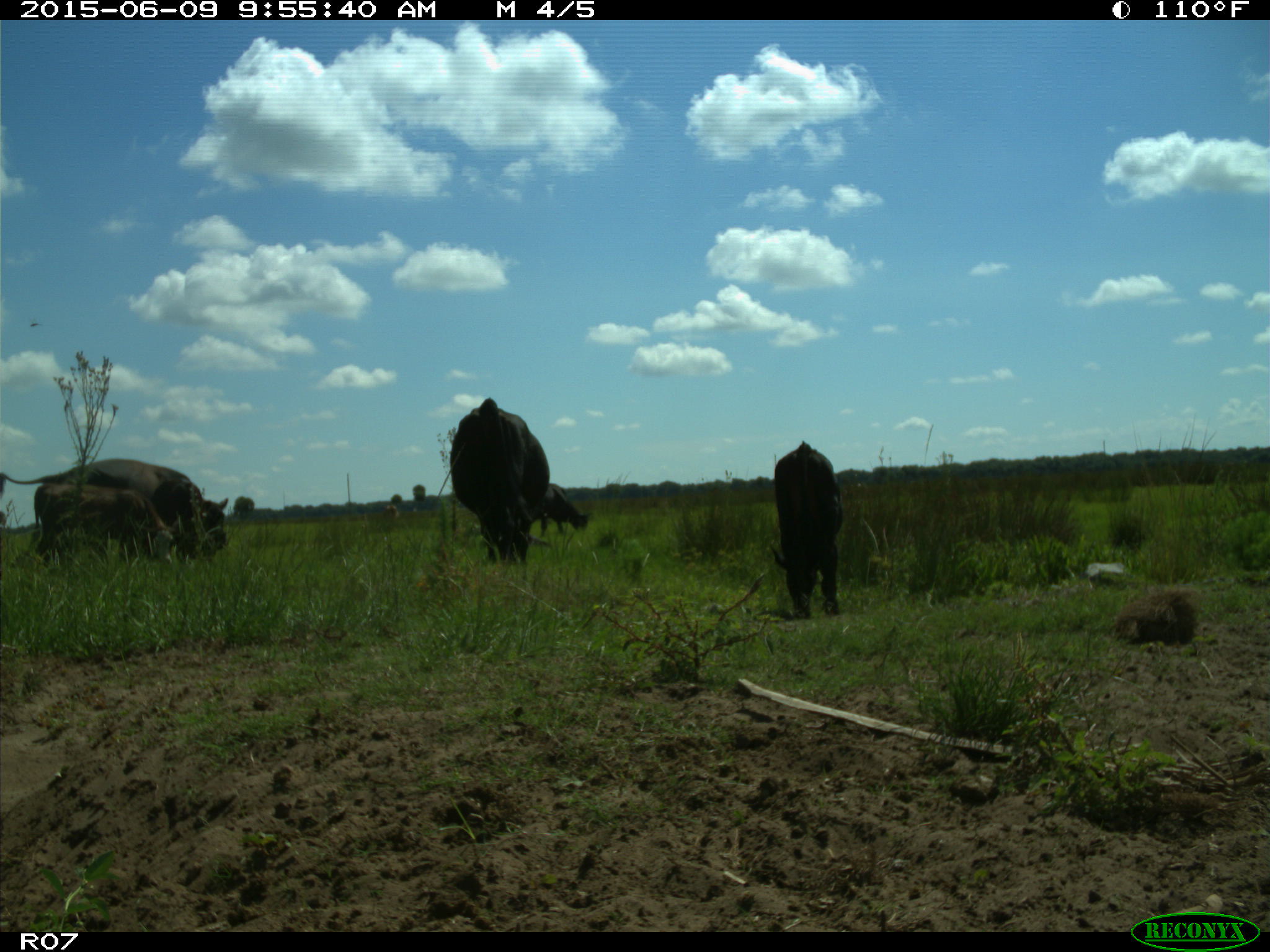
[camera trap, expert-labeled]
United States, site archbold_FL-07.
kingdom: Animalia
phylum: Chordata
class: Mammalia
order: Artiodactyla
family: Bovidae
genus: Bos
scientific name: Bos taurus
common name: domestic cow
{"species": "Bos taurus (domestic cow)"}